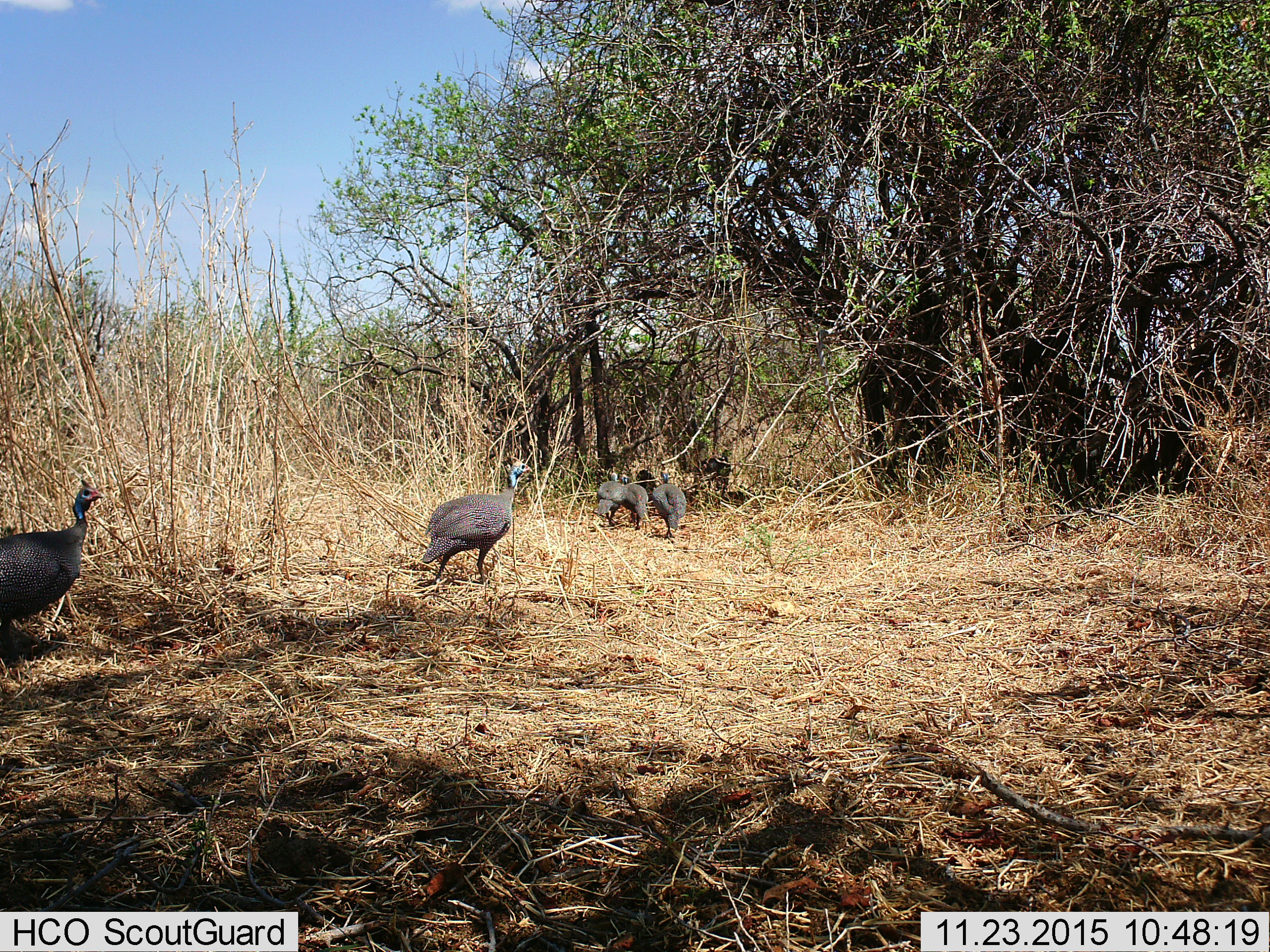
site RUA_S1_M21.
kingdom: Animalia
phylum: Chordata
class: Aves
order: Galliformes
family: Numididae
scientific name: Numididae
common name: guineafowl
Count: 5.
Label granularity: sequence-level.